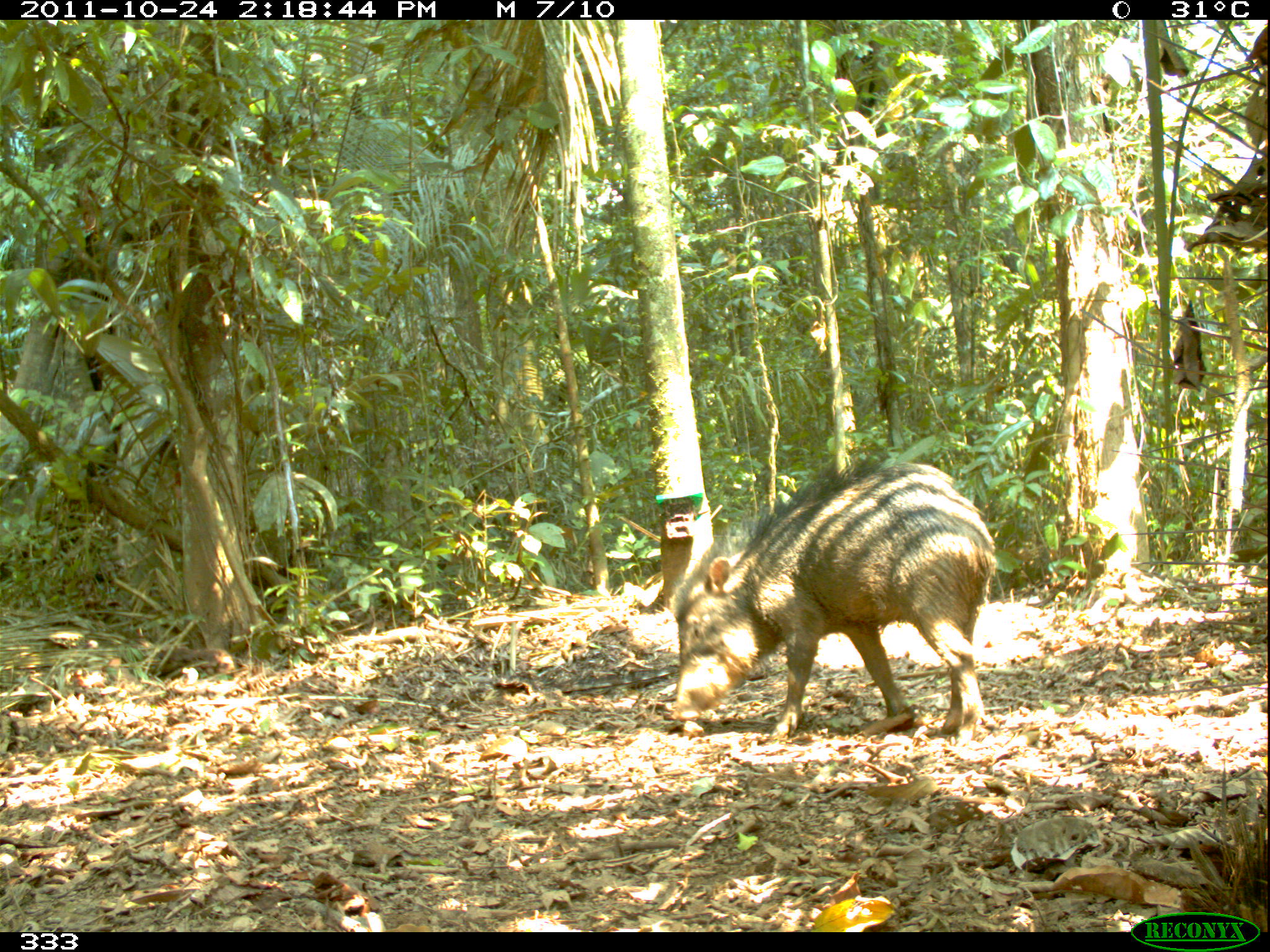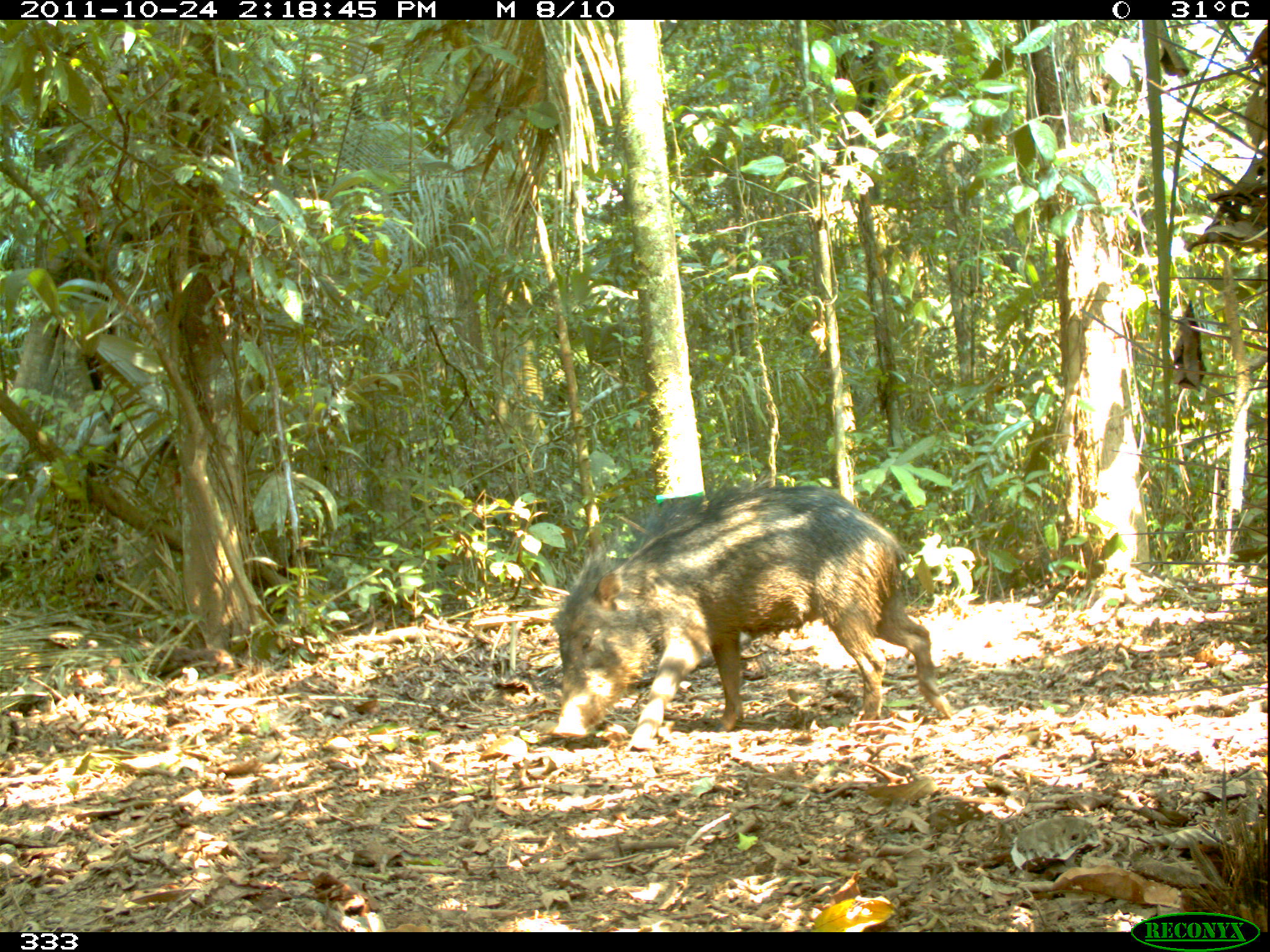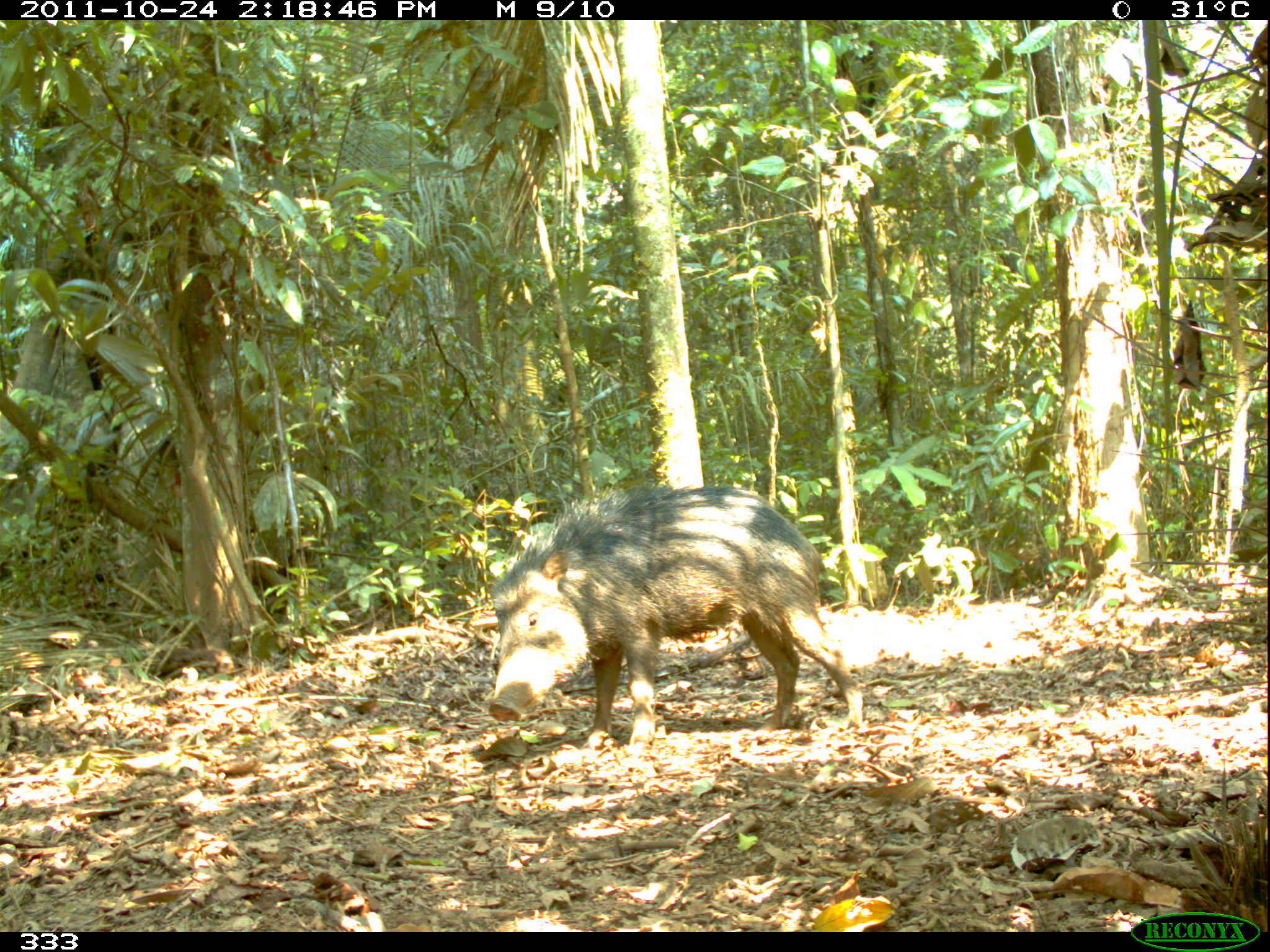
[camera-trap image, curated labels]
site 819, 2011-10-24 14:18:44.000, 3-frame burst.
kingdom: Animalia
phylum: Chordata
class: Mammalia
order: Artiodactyla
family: Tayassuidae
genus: Tayassu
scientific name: Tayassu pecari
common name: white-lipped peccary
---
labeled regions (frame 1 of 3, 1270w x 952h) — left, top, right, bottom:
tayassu pecari: 663, 455, 997, 742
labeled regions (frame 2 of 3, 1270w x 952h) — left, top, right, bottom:
tayassu pecari: 548, 481, 946, 752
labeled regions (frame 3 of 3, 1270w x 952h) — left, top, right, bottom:
tayassu pecari: 485, 488, 859, 744